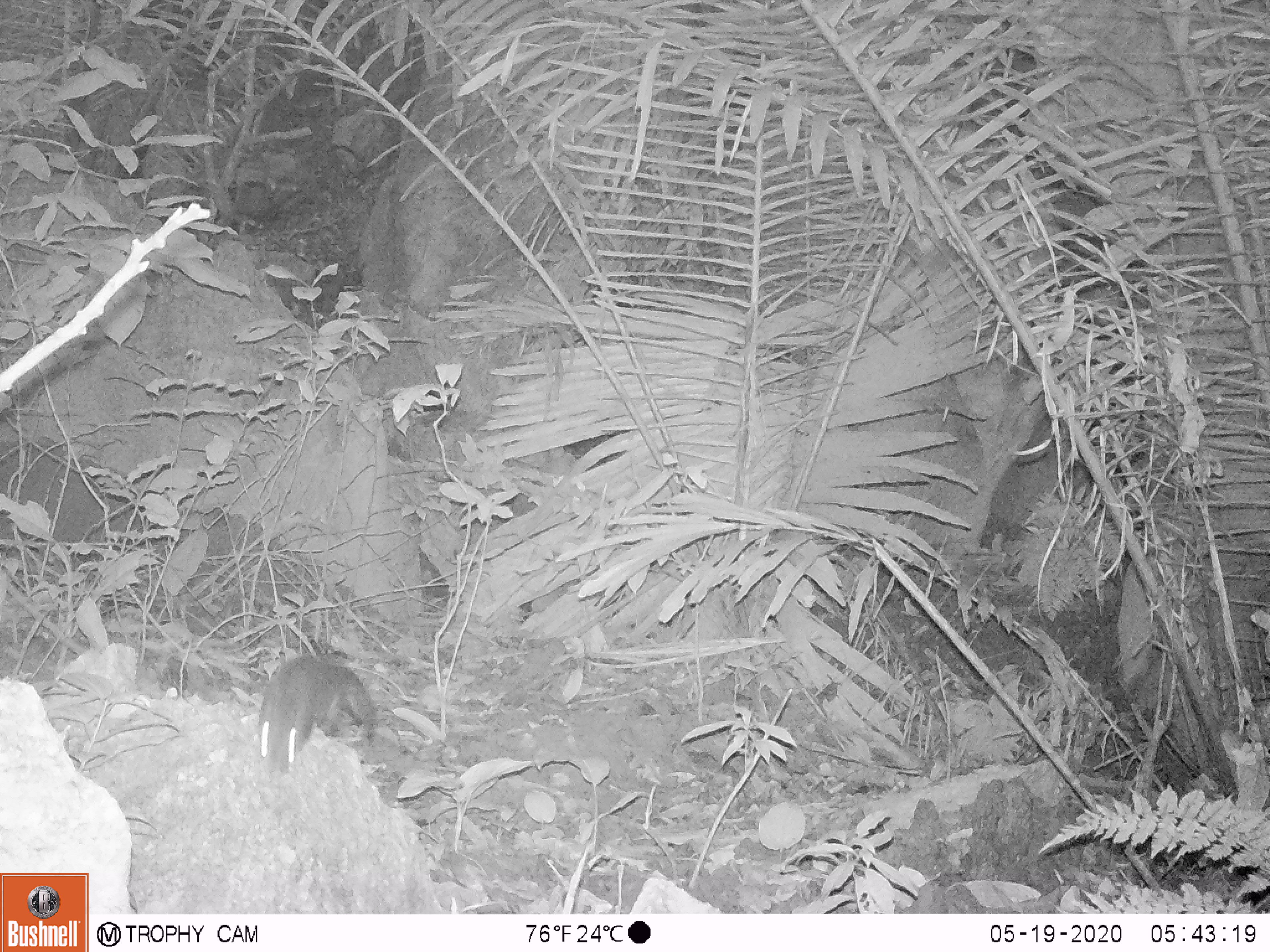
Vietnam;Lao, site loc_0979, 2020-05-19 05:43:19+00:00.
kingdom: Animalia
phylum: Chordata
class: Mammalia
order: Rodentia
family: Muridae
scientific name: Muridae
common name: old-world mice and rats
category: unidentified murid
Unidentified murid (old-world mice and rats) (Muridae). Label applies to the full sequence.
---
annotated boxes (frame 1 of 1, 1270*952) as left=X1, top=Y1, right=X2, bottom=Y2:
unidentified murid: left=256, top=654, right=375, bottom=773